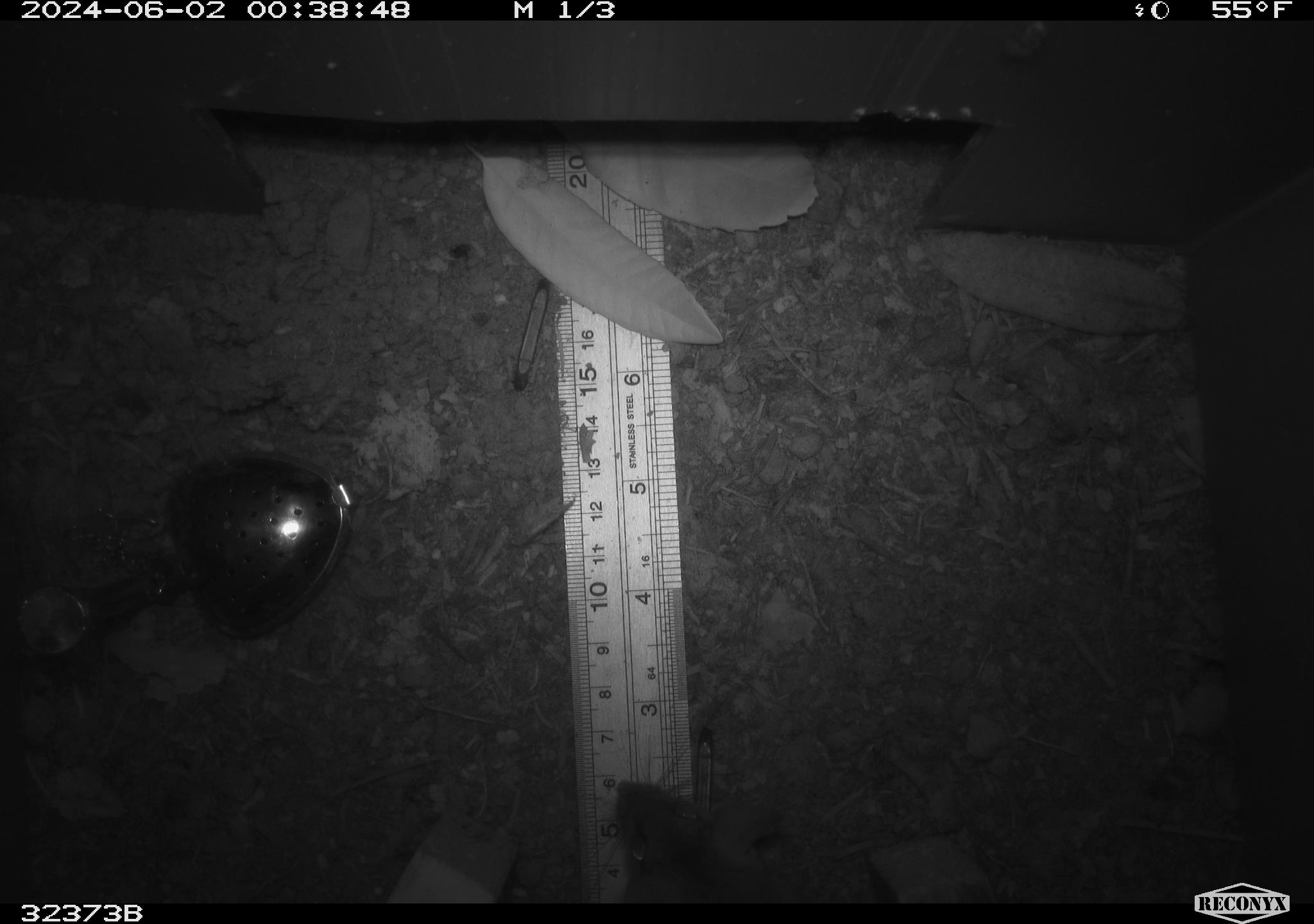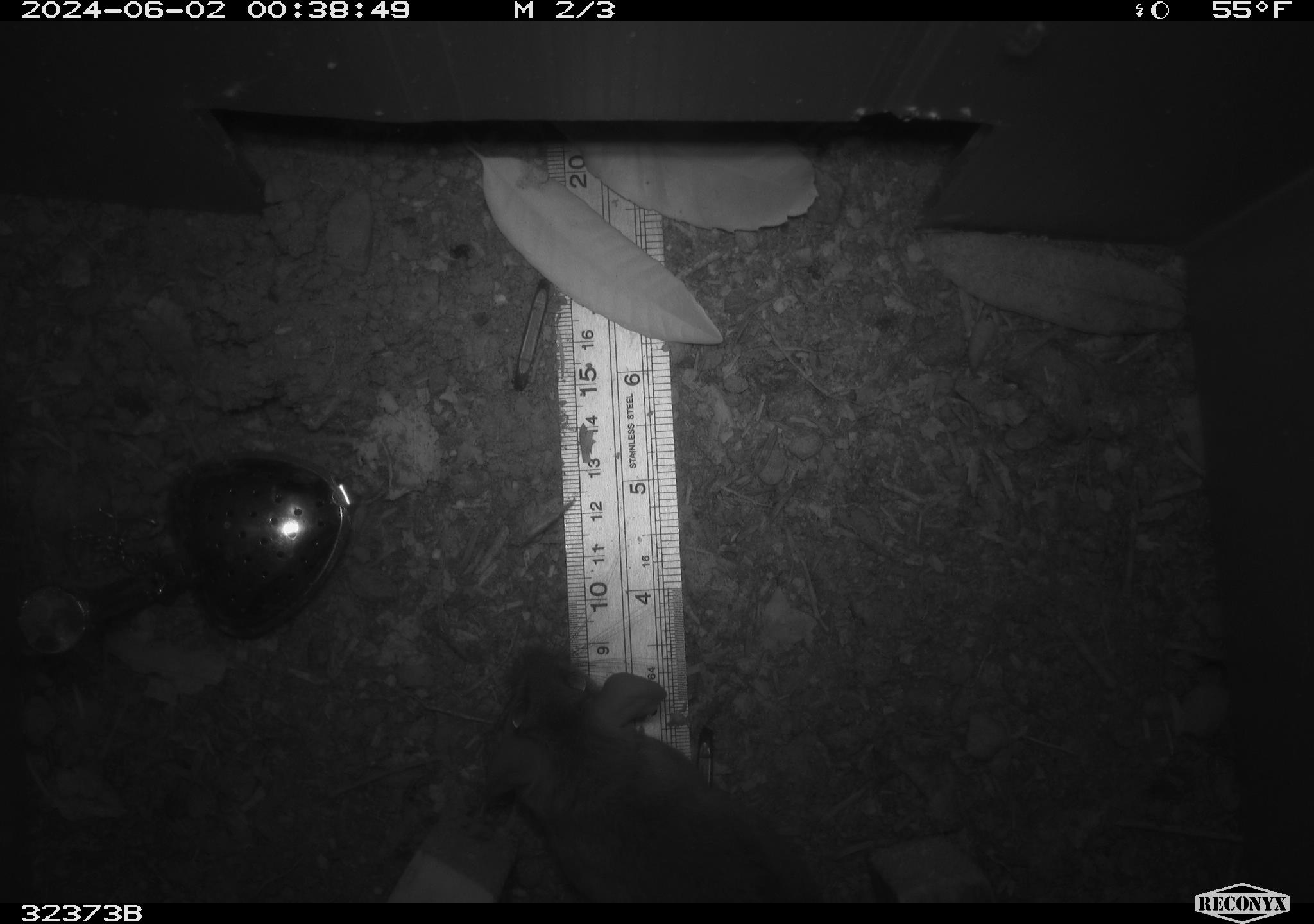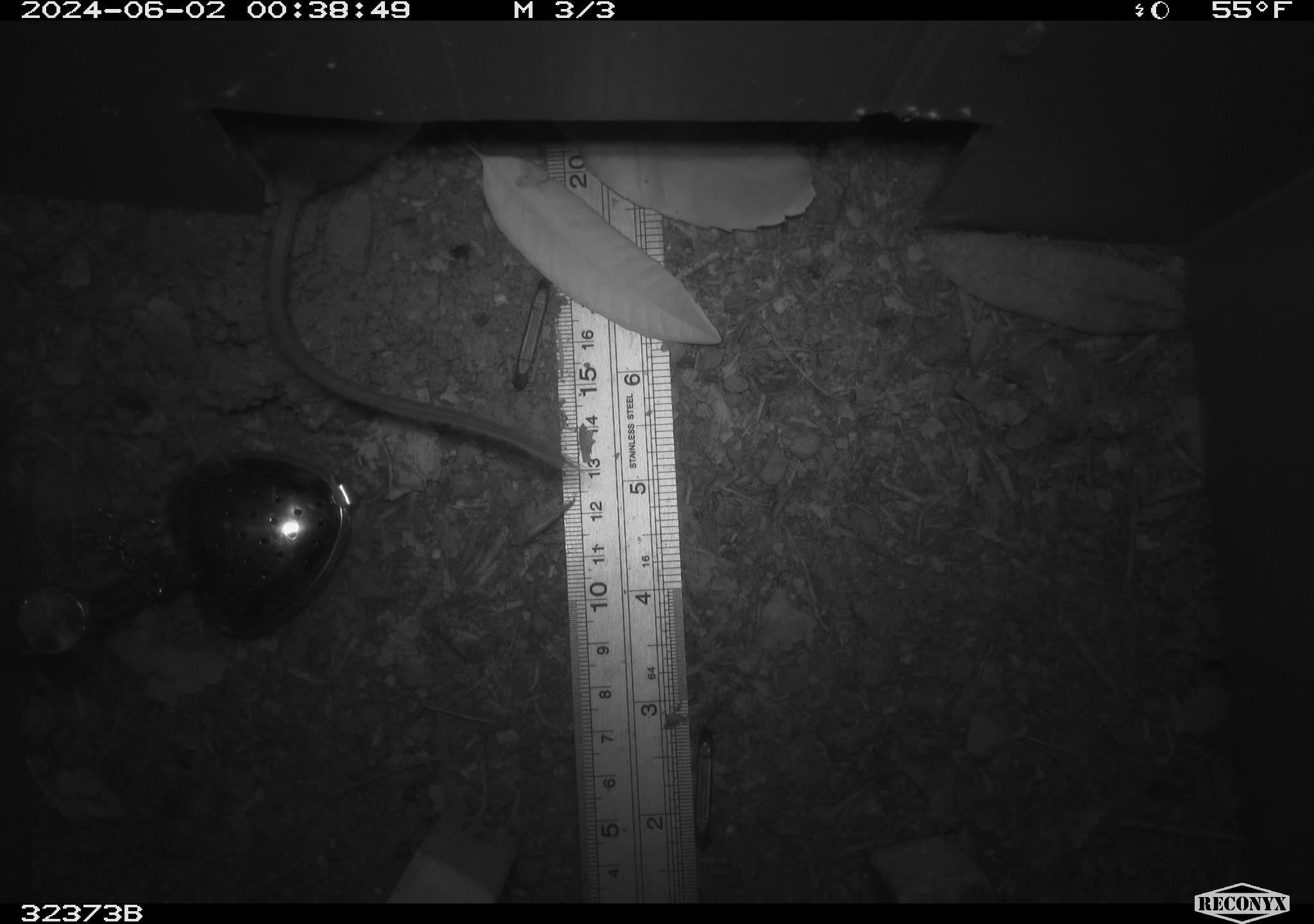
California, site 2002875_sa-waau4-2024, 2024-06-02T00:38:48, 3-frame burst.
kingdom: Animalia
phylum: Chordata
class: Mammalia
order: Rodentia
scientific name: Rodentia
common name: rodent